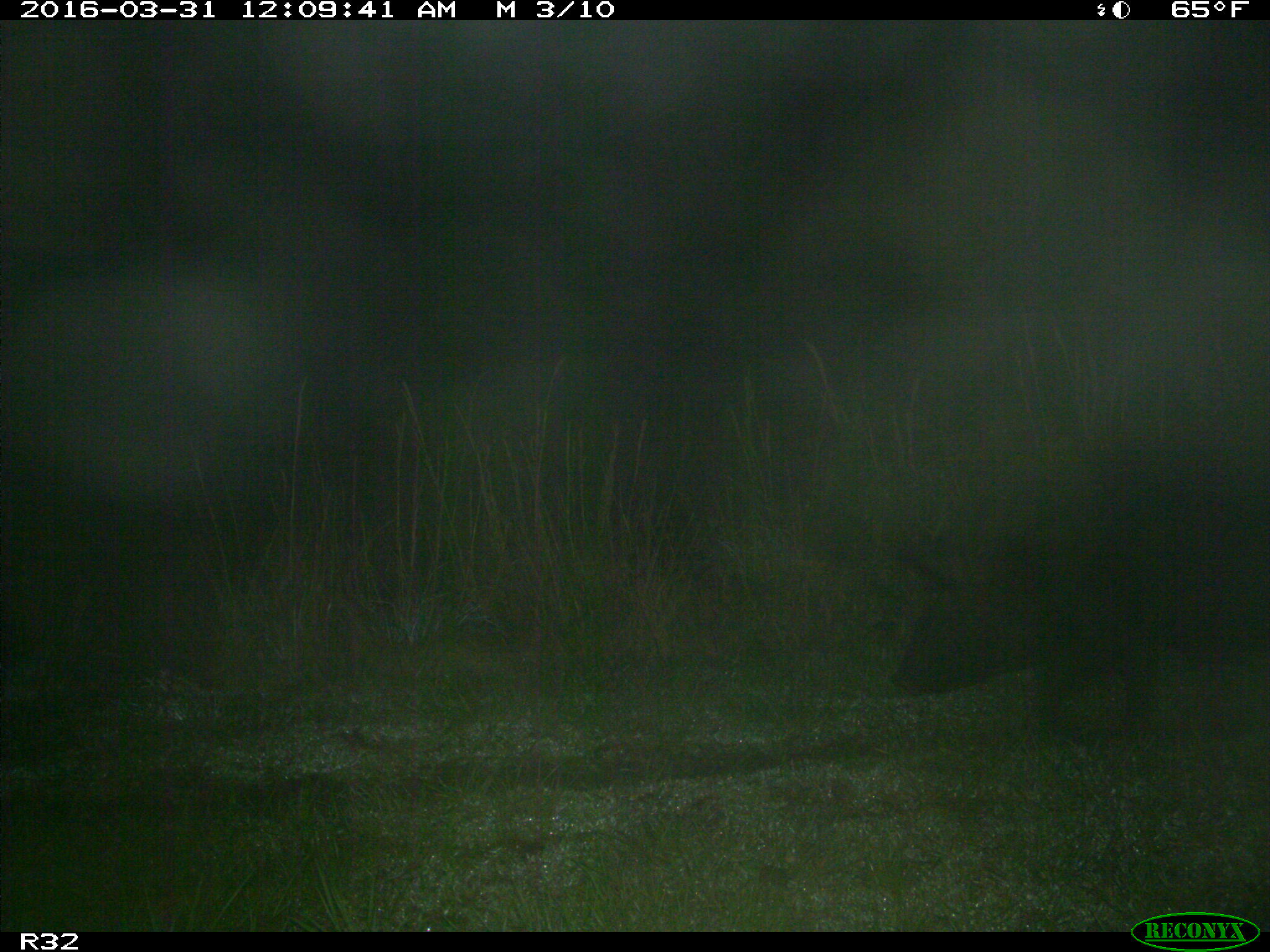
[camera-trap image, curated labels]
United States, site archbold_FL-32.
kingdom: Animalia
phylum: Chordata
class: Mammalia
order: Artiodactyla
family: Suidae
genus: Sus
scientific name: Sus scrofa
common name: wild boar